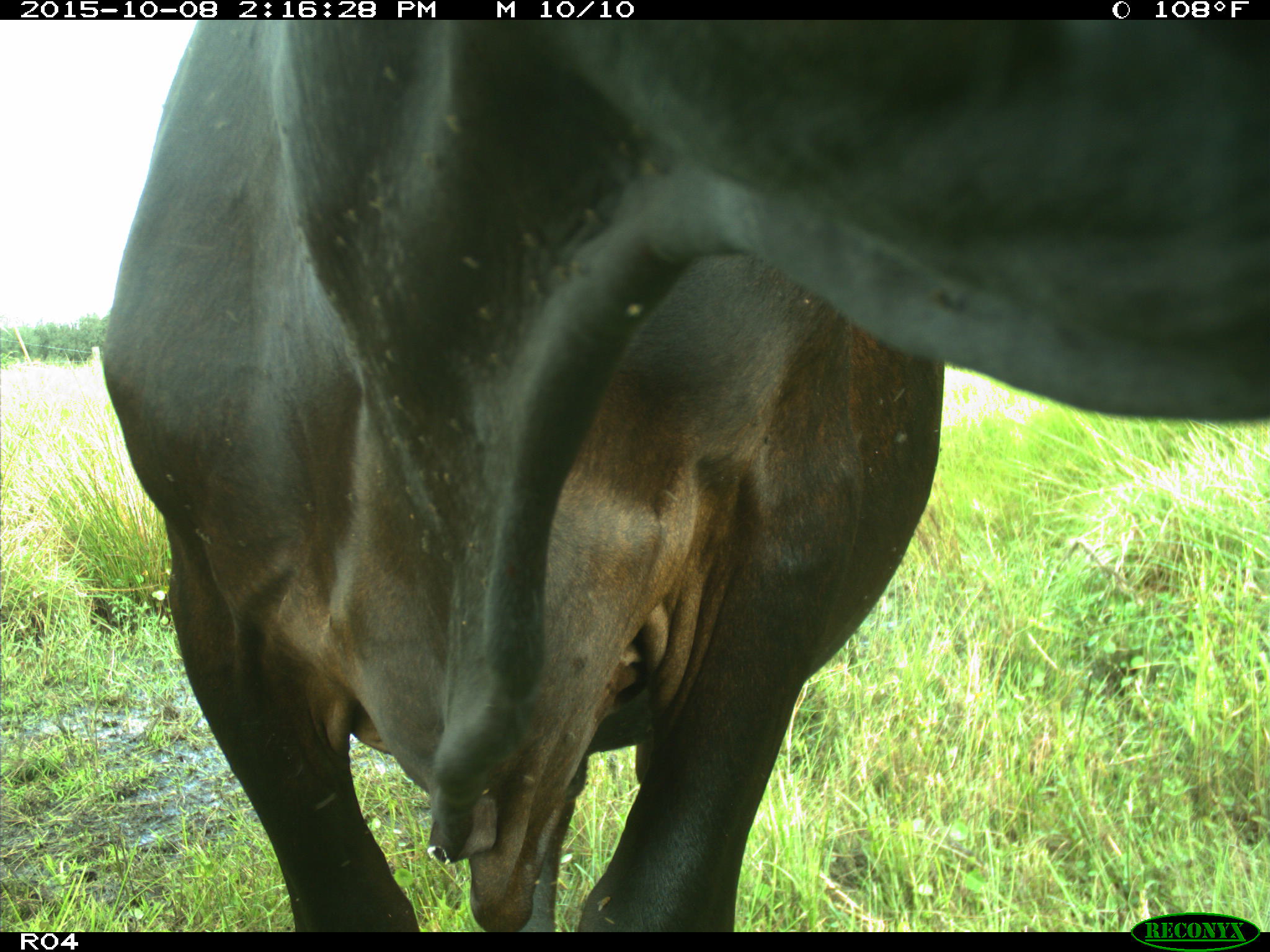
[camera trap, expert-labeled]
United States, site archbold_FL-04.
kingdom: Animalia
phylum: Chordata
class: Mammalia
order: Artiodactyla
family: Bovidae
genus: Bos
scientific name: Bos taurus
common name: domestic cow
Bos taurus (domestic cow).